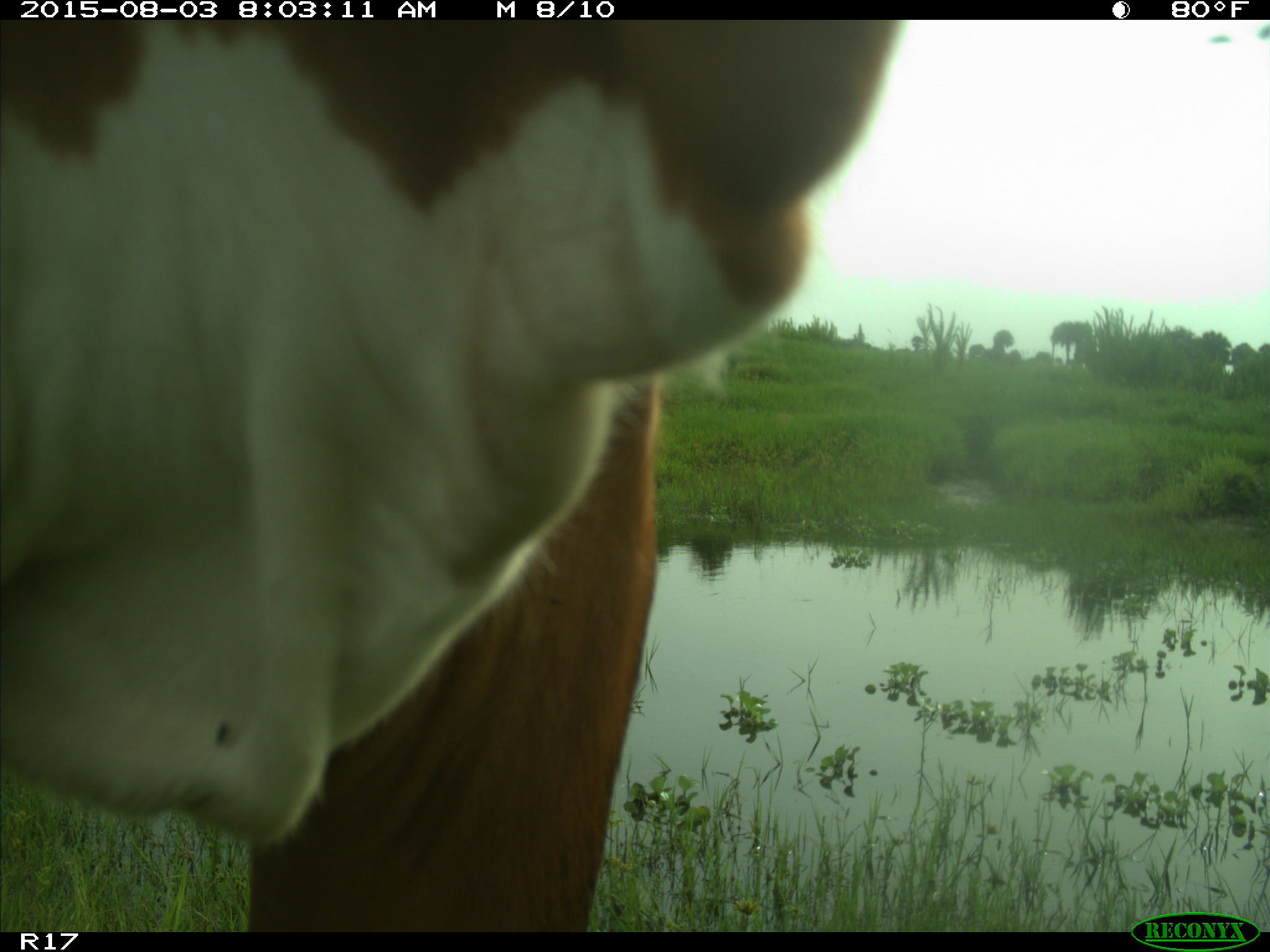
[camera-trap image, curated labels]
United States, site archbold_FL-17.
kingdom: Animalia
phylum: Chordata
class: Mammalia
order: Artiodactyla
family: Bovidae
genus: Bos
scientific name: Bos taurus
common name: domestic cow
Bos taurus (domestic cow).